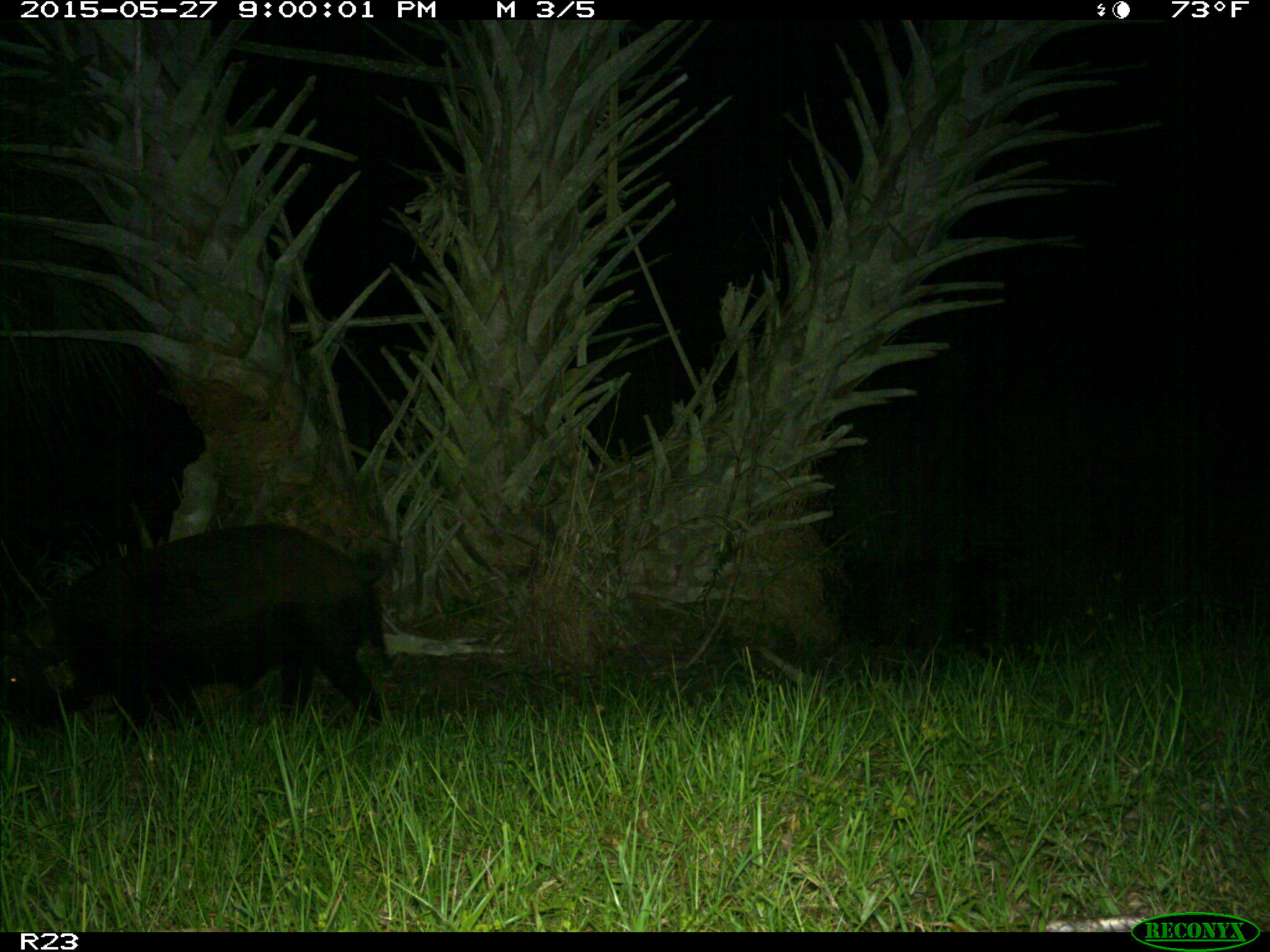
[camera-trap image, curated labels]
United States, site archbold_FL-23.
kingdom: Animalia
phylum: Chordata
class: Mammalia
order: Artiodactyla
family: Bovidae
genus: Bos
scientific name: Bos taurus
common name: domestic cow